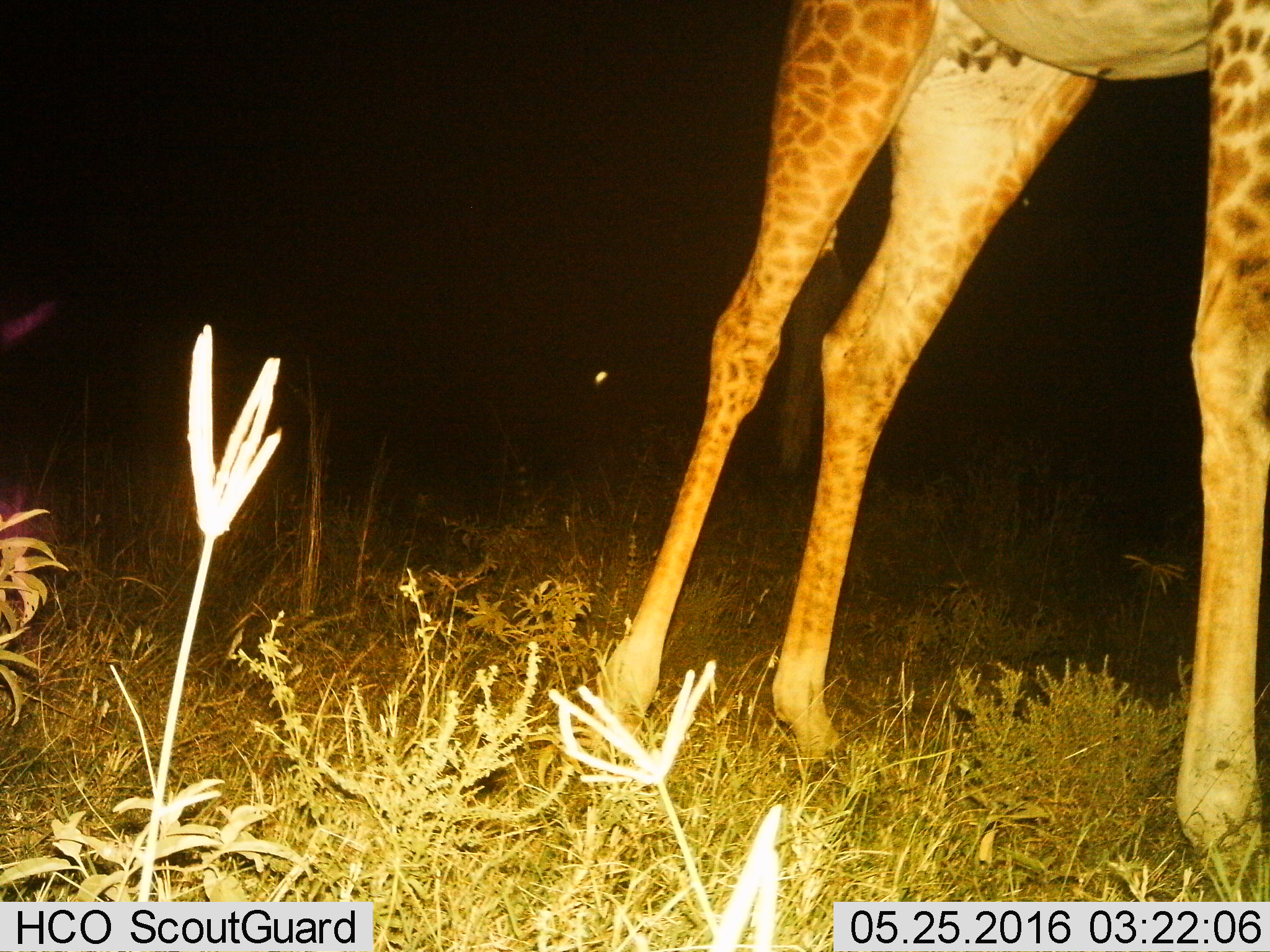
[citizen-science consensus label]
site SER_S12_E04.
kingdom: Animalia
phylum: Chordata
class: Mammalia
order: Artiodactyla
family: Giraffidae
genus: Giraffa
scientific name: Giraffa camelopardalis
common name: giraffe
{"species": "giraffe (Giraffa camelopardalis)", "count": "1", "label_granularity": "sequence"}